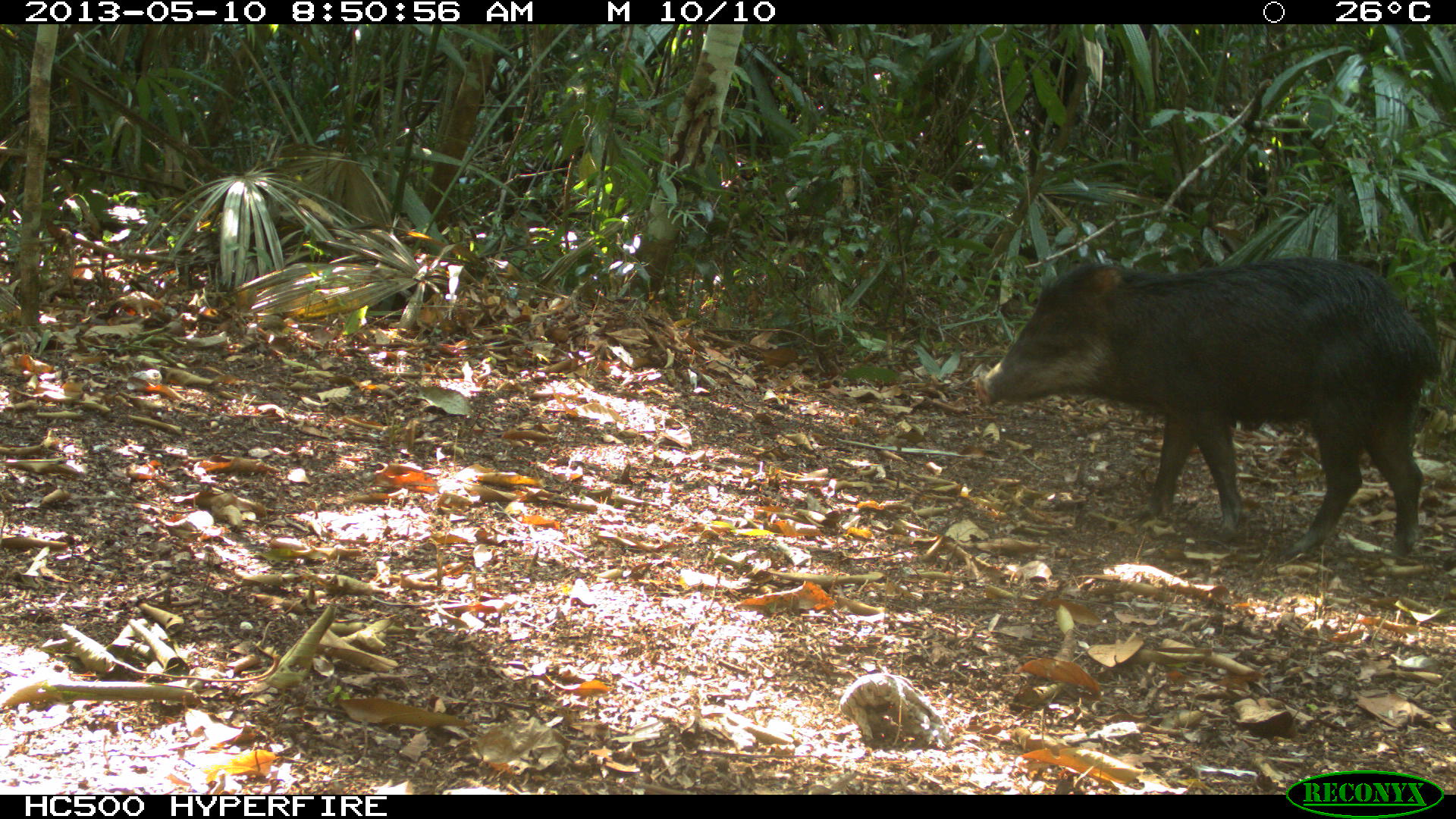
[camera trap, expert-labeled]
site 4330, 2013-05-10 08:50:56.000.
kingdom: Animalia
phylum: Chordata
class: Mammalia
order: Artiodactyla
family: Tayassuidae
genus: Tayassu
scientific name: Tayassu pecari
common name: white-lipped peccary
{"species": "Tayassu pecari (white-lipped peccary)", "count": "2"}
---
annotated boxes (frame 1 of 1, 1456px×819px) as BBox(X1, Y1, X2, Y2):
tayassu pecari: BBox(974, 254, 1442, 562)